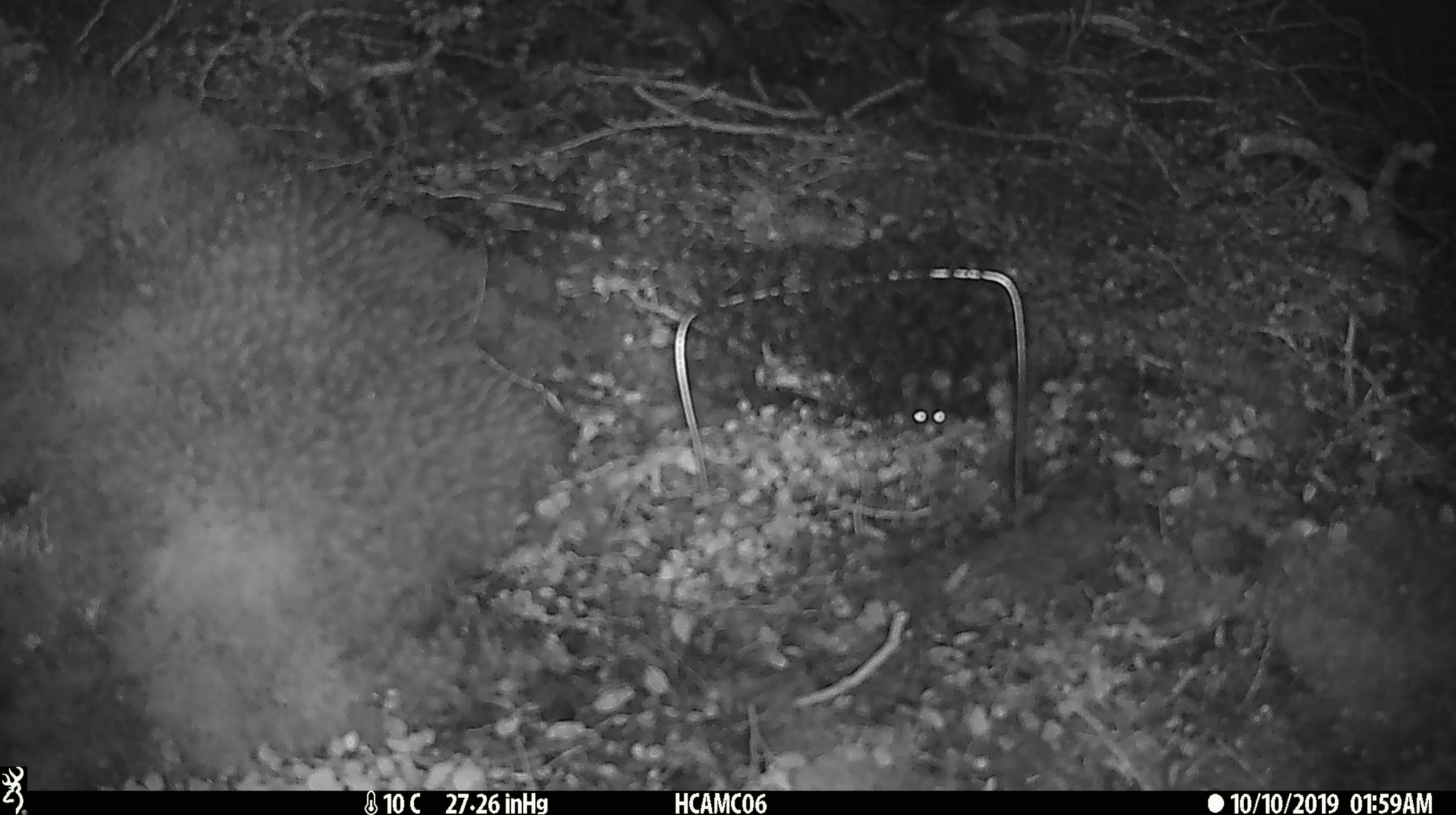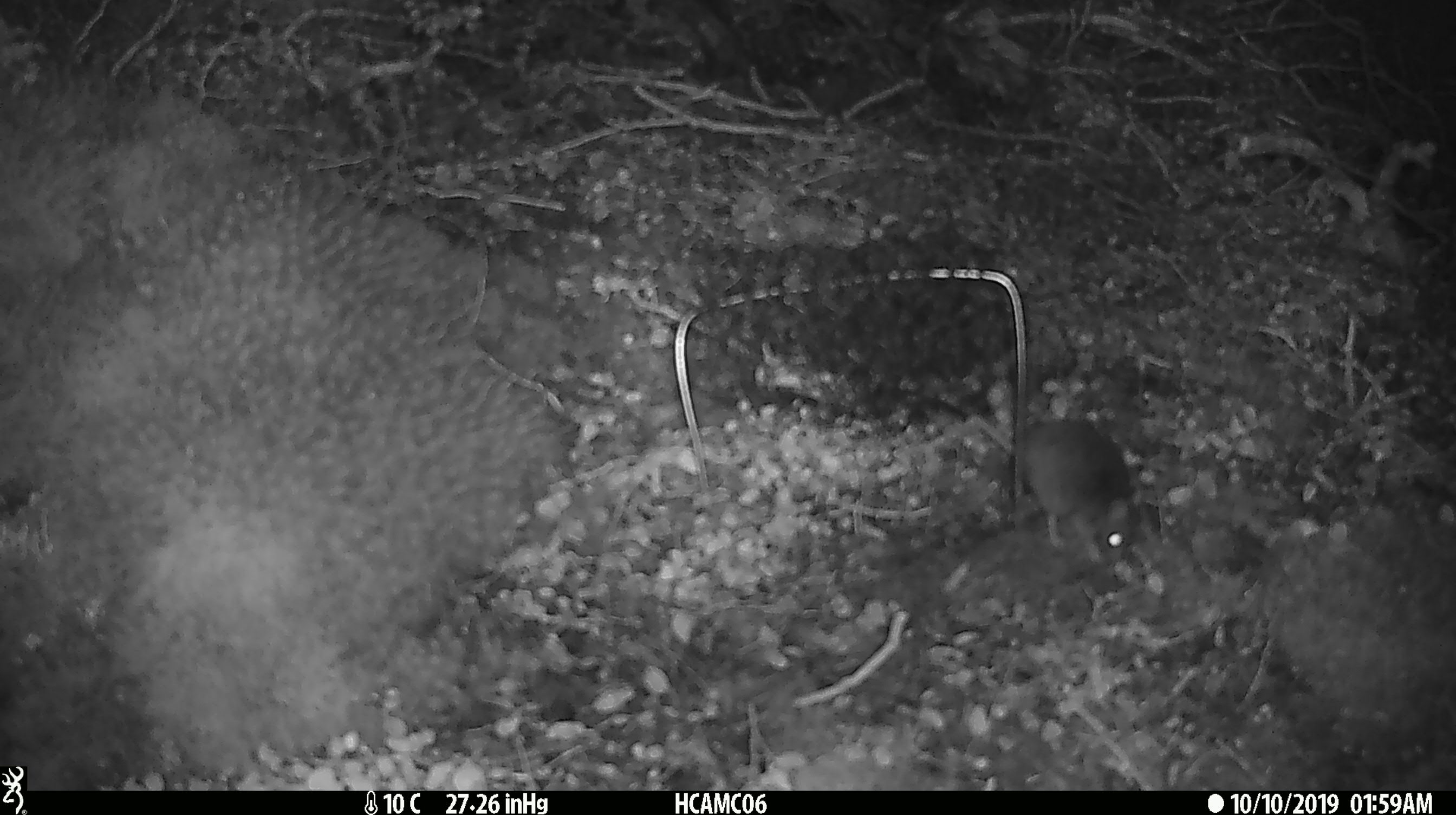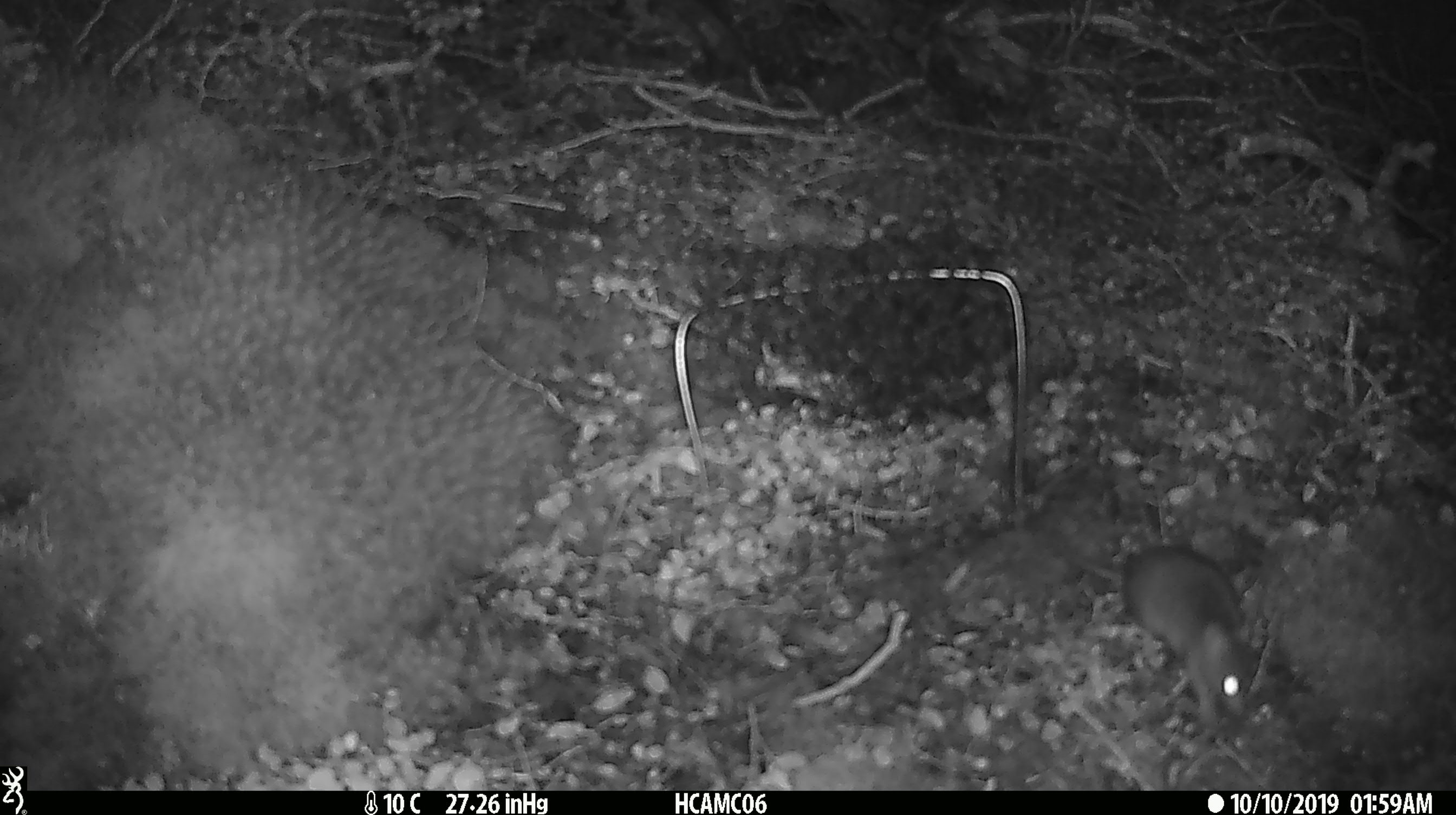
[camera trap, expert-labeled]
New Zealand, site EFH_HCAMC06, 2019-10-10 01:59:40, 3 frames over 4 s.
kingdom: Animalia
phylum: Chordata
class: Mammalia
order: Rodentia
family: Muridae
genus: Mus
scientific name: Mus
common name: mouse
Mouse (Mus).